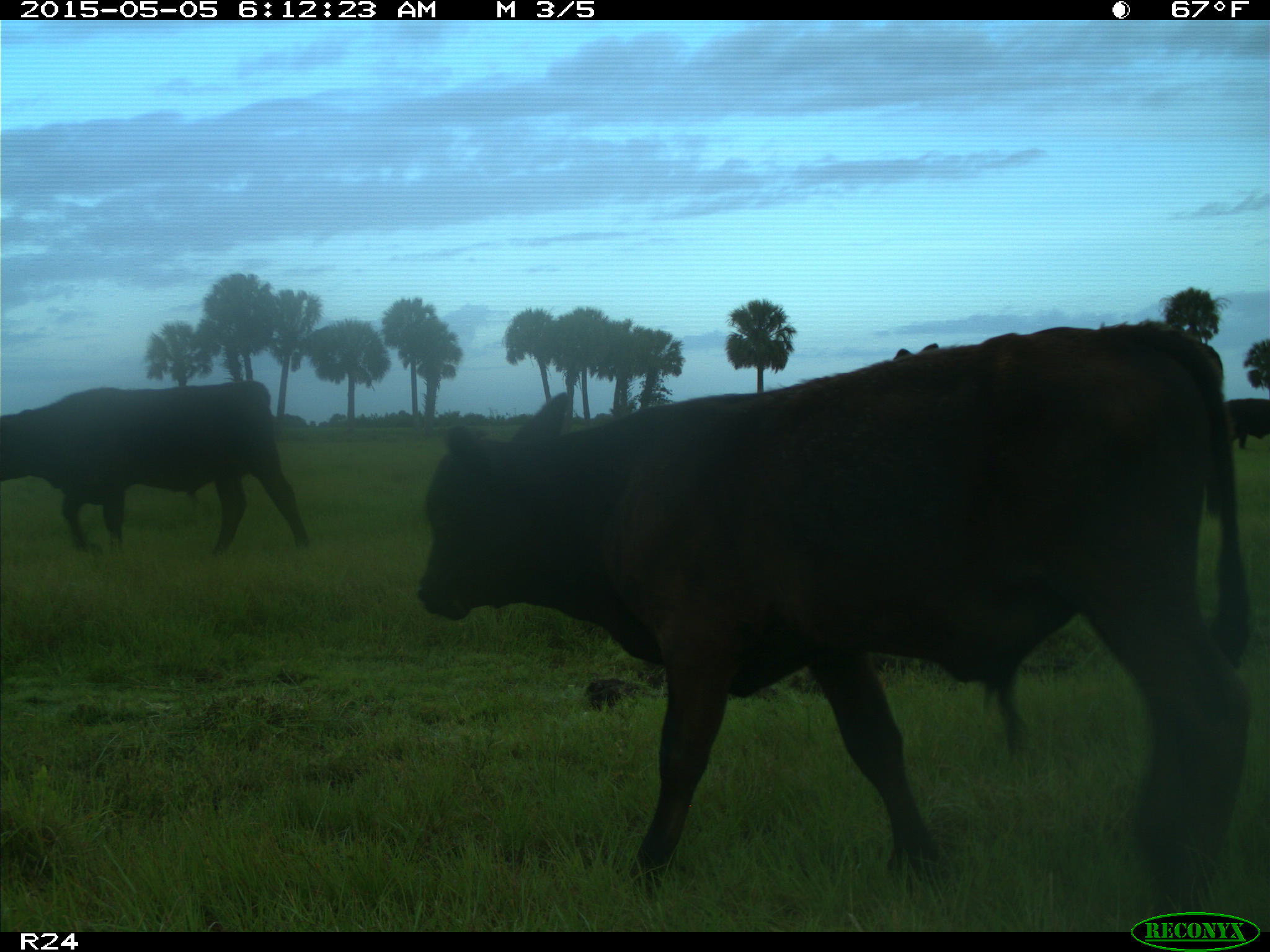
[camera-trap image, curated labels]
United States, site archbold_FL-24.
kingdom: Animalia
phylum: Chordata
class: Mammalia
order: Artiodactyla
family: Bovidae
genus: Bos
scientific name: Bos taurus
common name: domestic cow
Bos taurus (domestic cow).